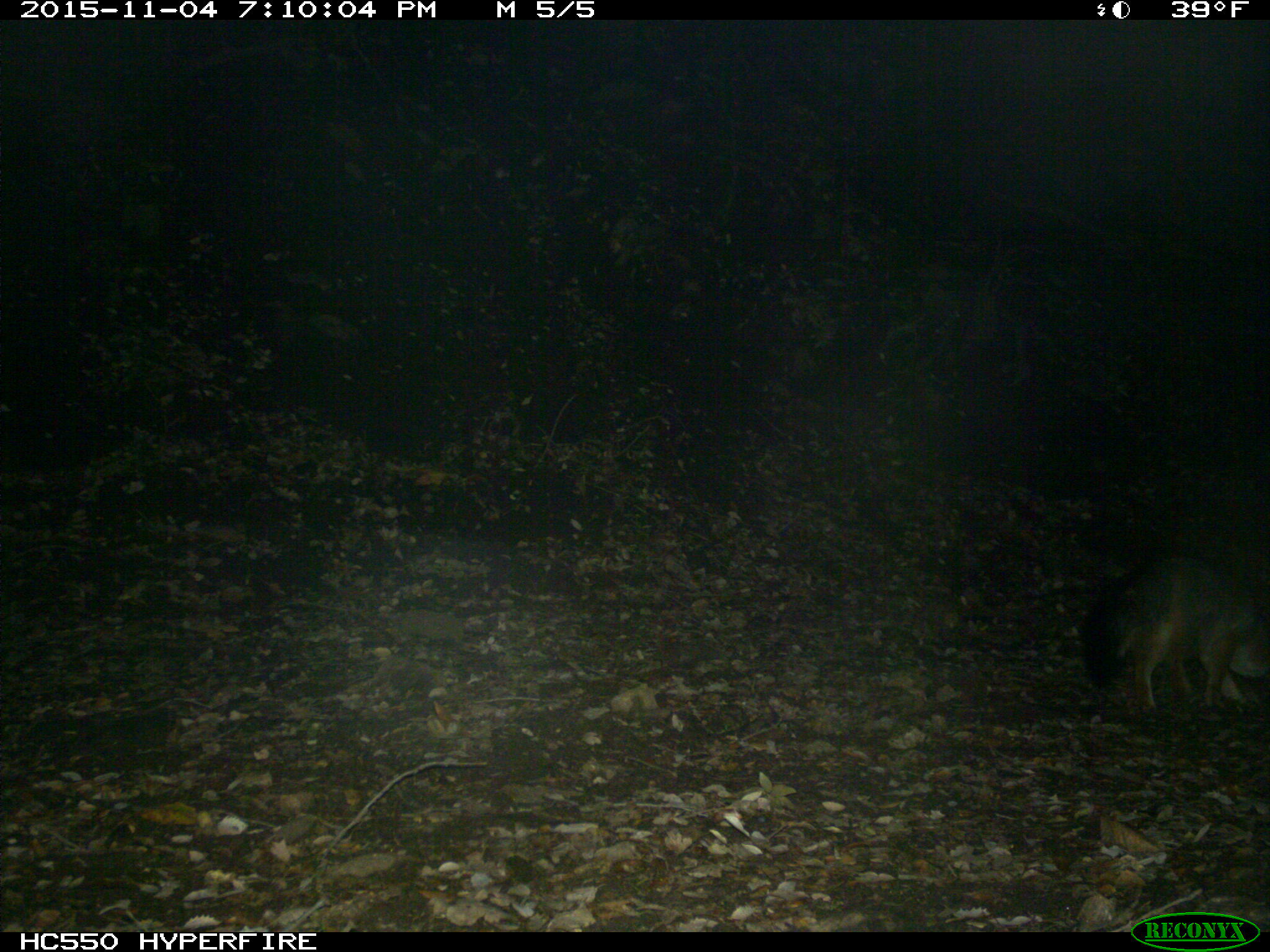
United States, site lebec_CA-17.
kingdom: Animalia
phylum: Chordata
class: Mammalia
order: Carnivora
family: Canidae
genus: Urocyon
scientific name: Urocyon cinereoargenteus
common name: gray fox